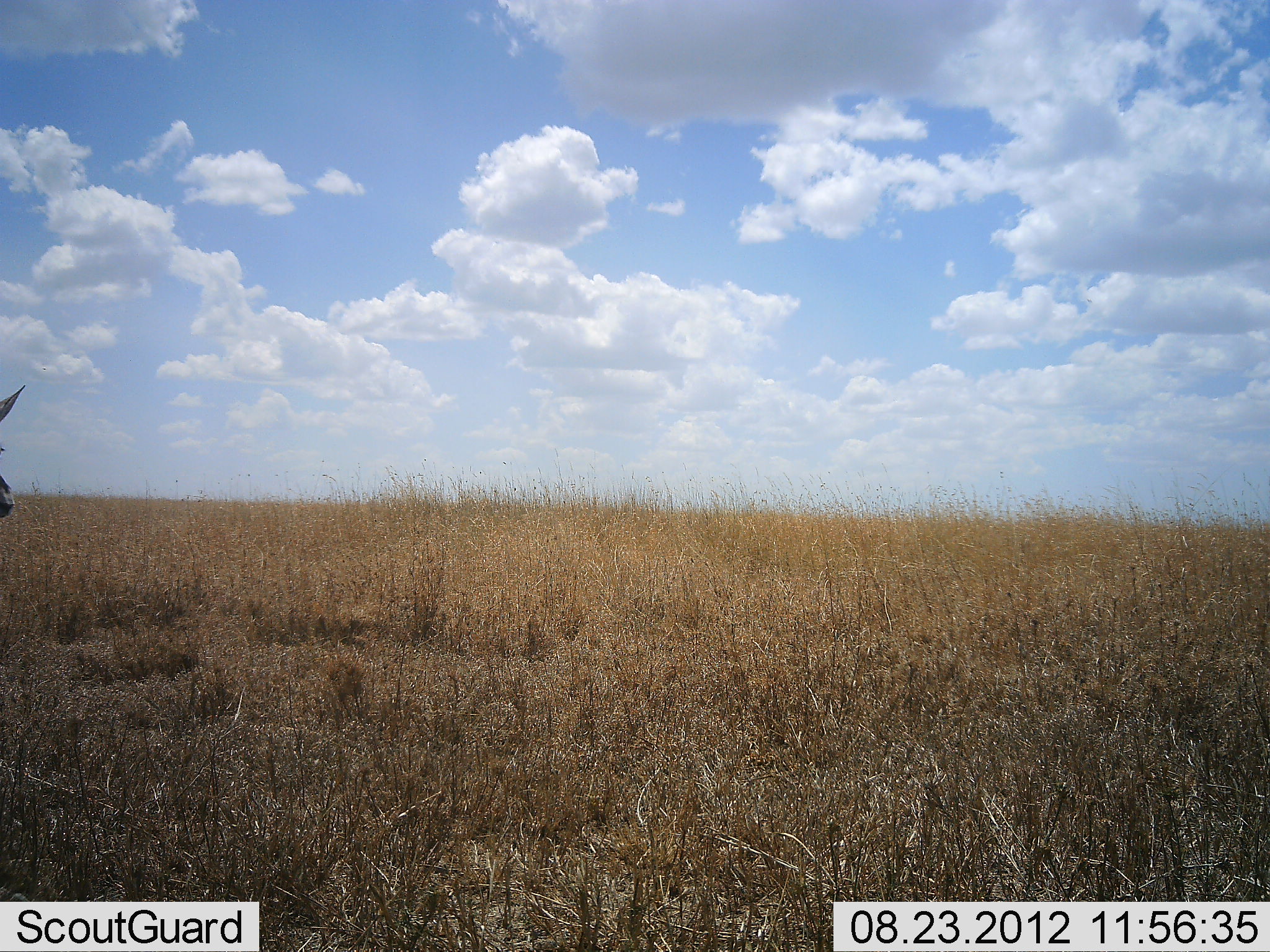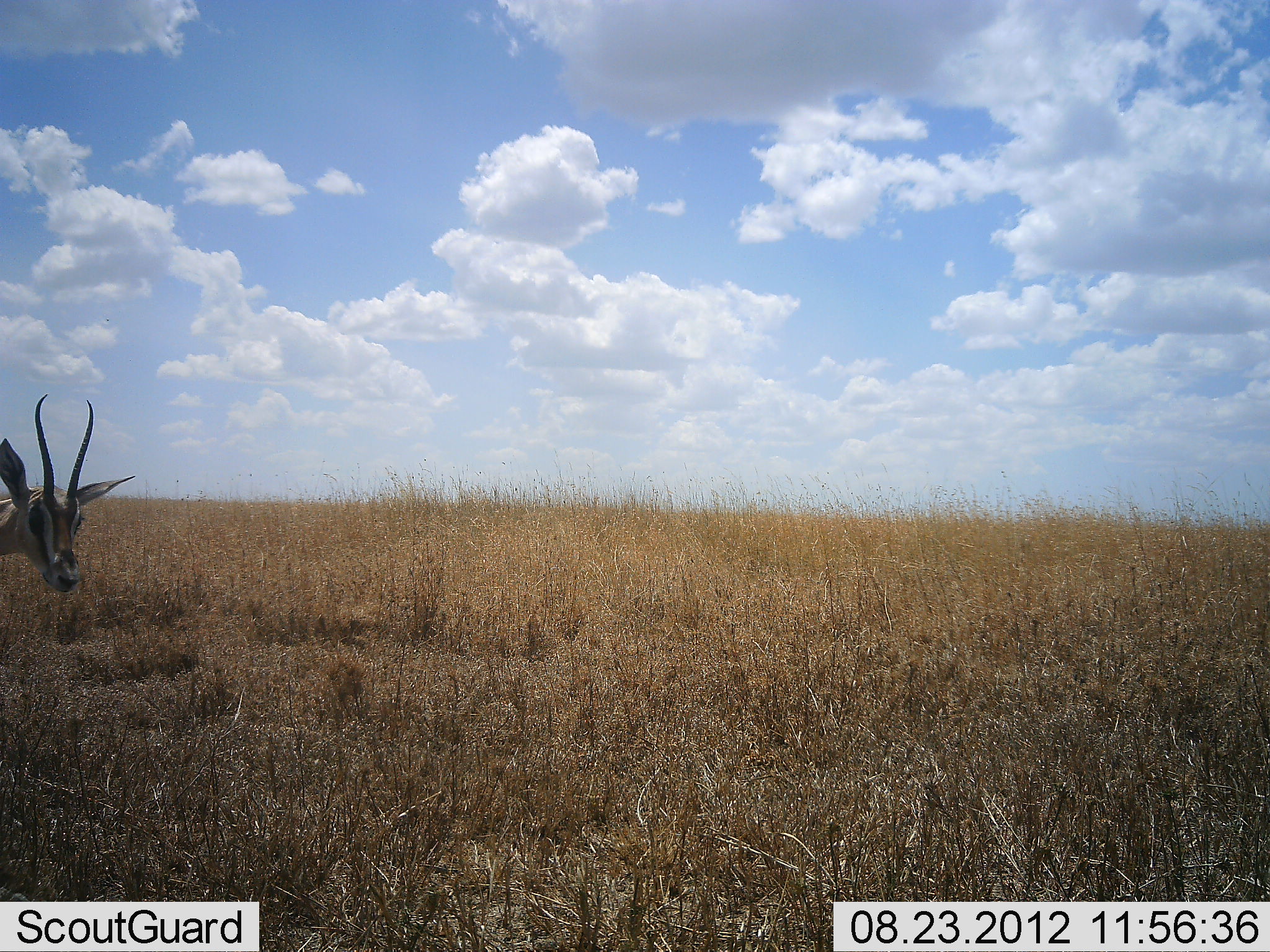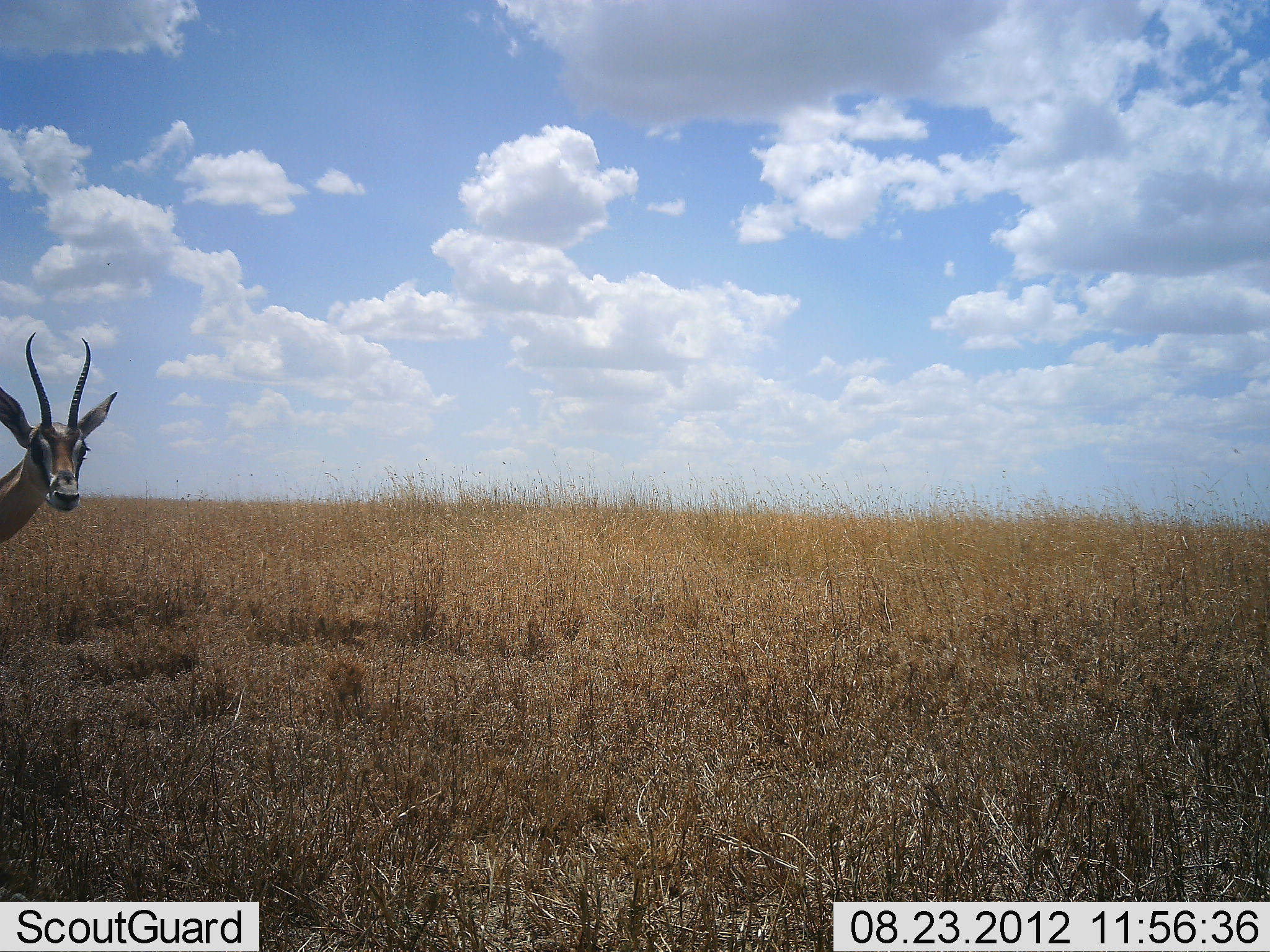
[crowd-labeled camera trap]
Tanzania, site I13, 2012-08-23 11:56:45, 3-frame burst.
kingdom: Animalia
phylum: Chordata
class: Mammalia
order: Artiodactyla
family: Bovidae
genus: Nanger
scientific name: Nanger granti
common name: grant's gazelle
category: gazellegrants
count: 1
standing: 80%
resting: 0%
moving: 20%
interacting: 0%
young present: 0%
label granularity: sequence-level